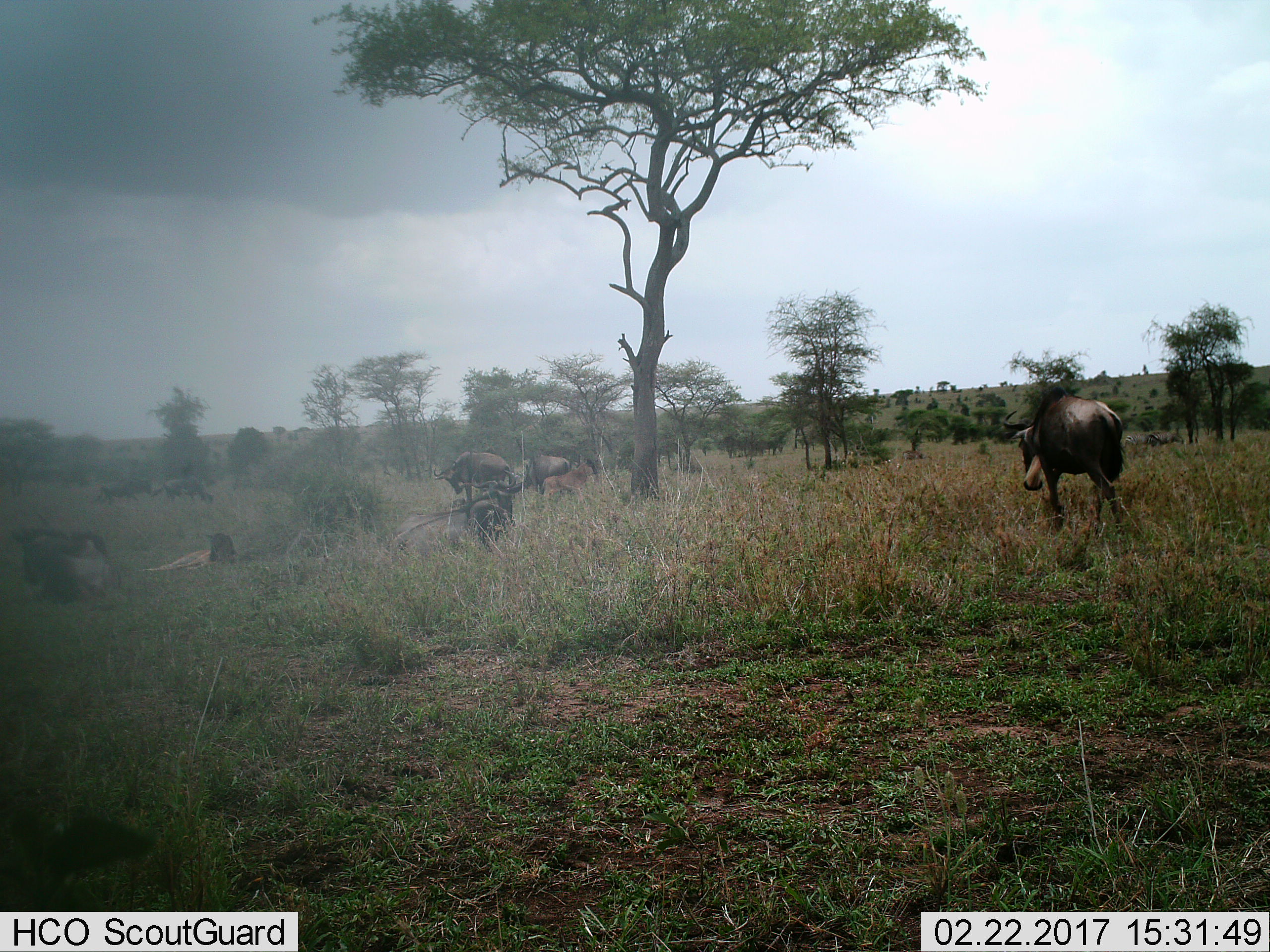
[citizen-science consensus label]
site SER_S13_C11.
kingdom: Animalia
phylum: Chordata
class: Mammalia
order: Artiodactyla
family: Bovidae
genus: Connochaetes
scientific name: Connochaetes taurinus taurinus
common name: blue wildebeest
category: wildebeestblue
Wildebeestblue (blue wildebeest) (Connochaetes taurinus taurinus), count 8. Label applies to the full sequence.